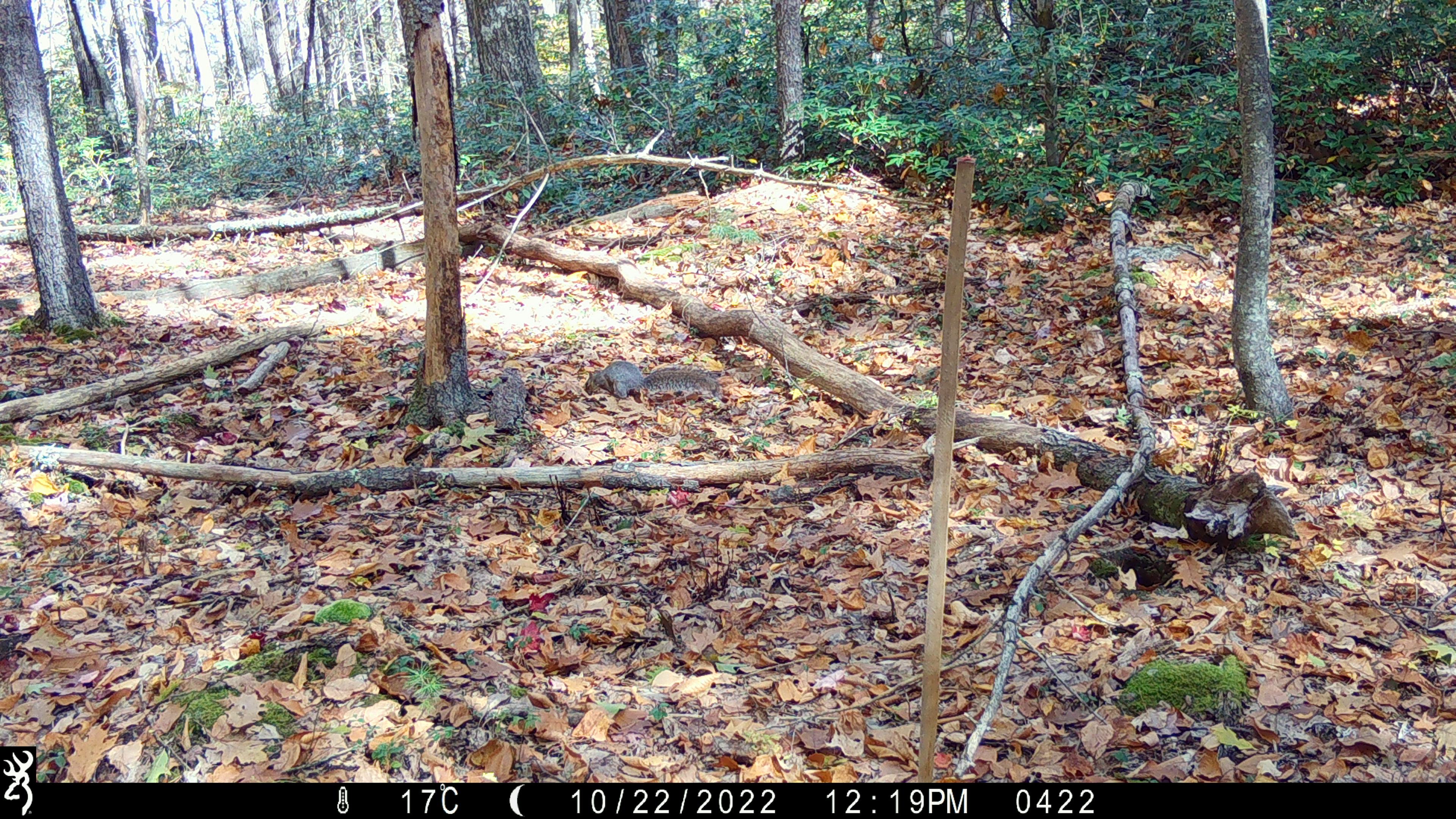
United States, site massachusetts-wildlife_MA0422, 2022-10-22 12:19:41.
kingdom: Animalia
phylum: Chordata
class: Mammalia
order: Rodentia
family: Sciuridae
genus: Sciurus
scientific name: Sciurus carolinensis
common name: gray squirrel